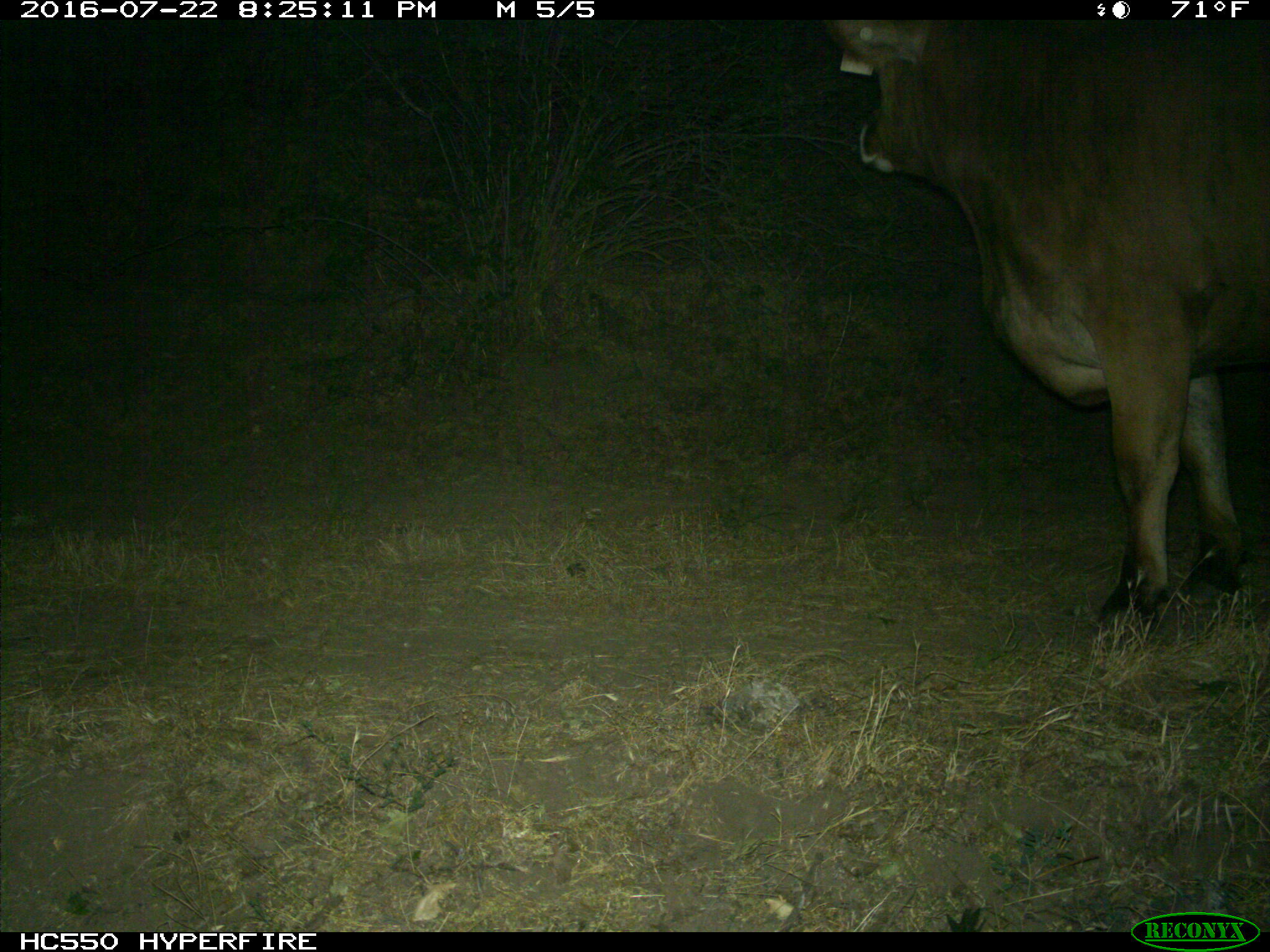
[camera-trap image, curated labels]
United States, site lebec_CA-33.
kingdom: Animalia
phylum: Chordata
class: Mammalia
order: Artiodactyla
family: Bovidae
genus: Bos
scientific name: Bos taurus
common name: domestic cow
Bos taurus (domestic cow).